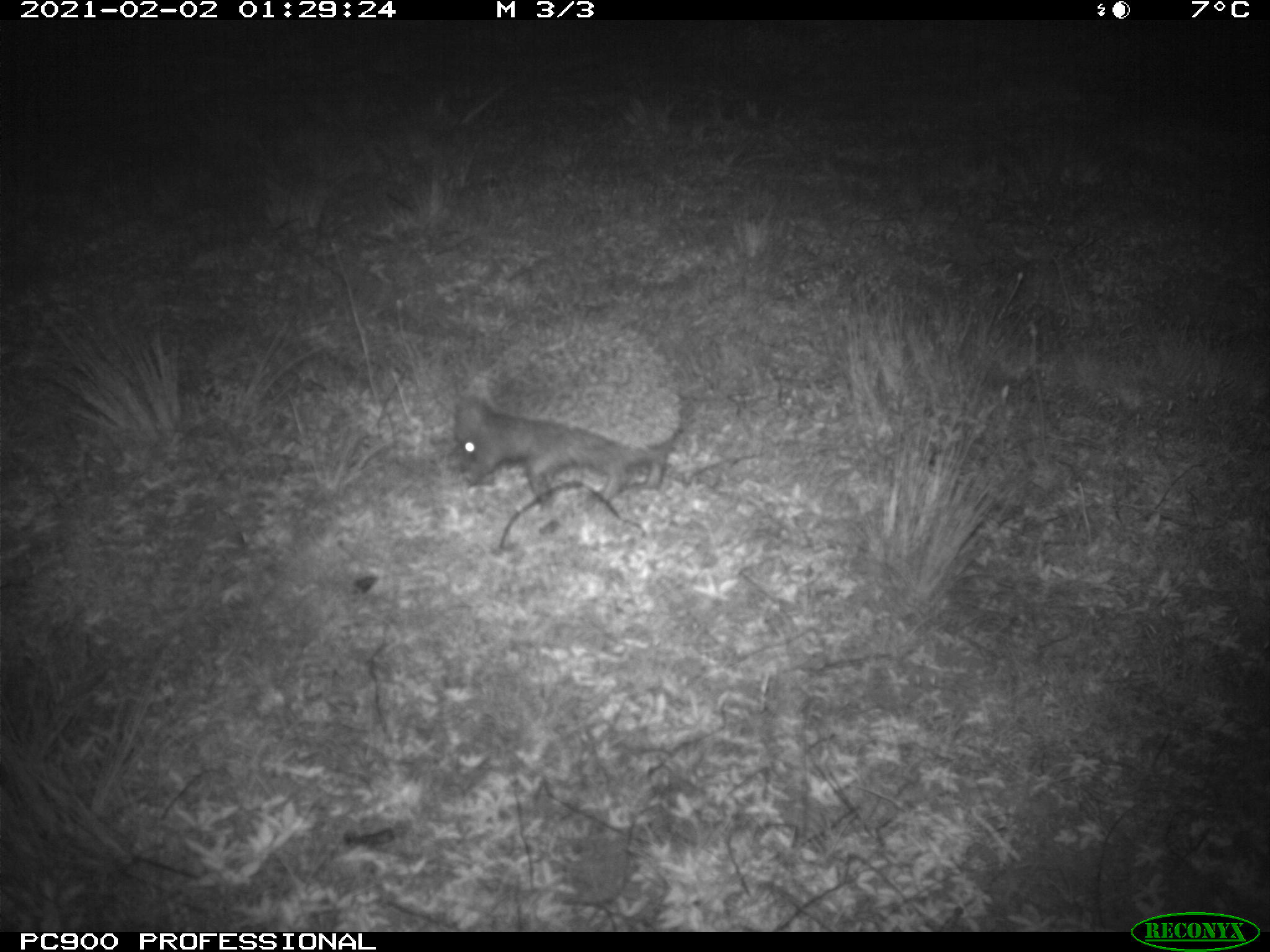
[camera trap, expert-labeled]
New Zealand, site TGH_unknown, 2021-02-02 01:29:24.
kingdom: Animalia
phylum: Chordata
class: Mammalia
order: Eulipotyphla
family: Erinaceidae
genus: Erinaceus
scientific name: Erinaceus europaeus europaeus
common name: european hedgehog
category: hedgehog